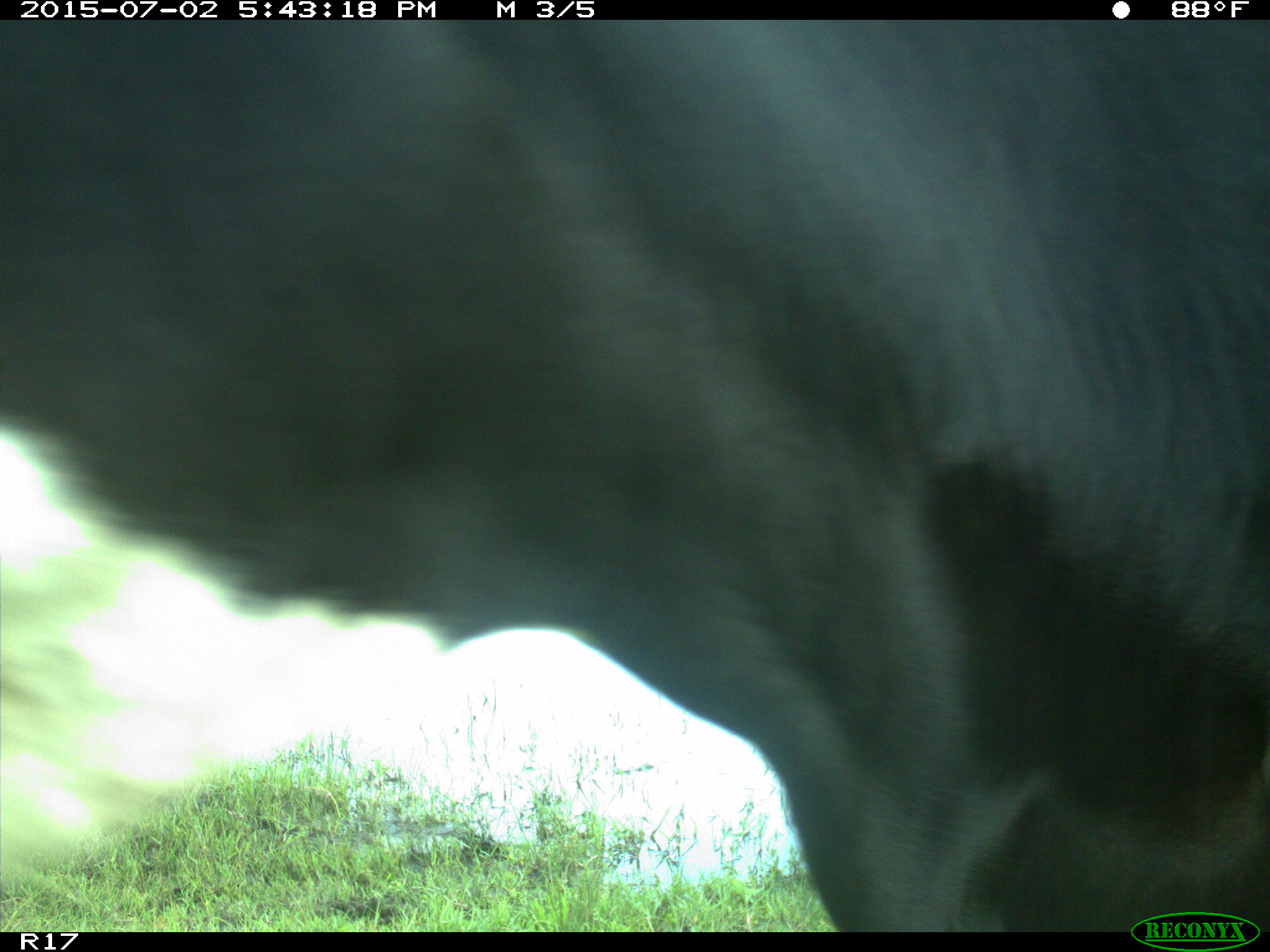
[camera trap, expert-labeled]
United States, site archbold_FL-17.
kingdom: Animalia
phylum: Chordata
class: Mammalia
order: Artiodactyla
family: Bovidae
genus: Bos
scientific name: Bos taurus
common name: domestic cow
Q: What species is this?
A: Bos taurus (domestic cow).